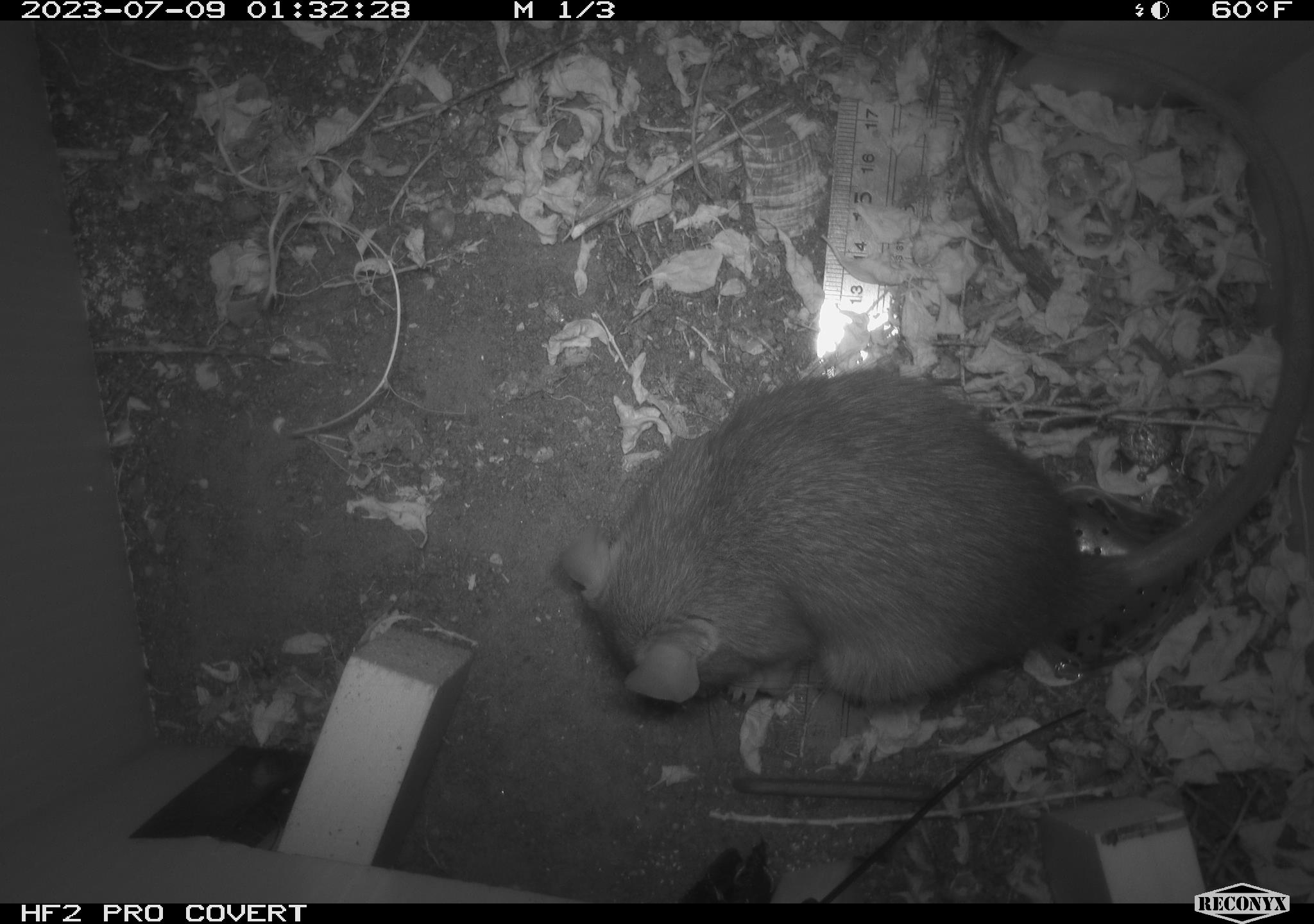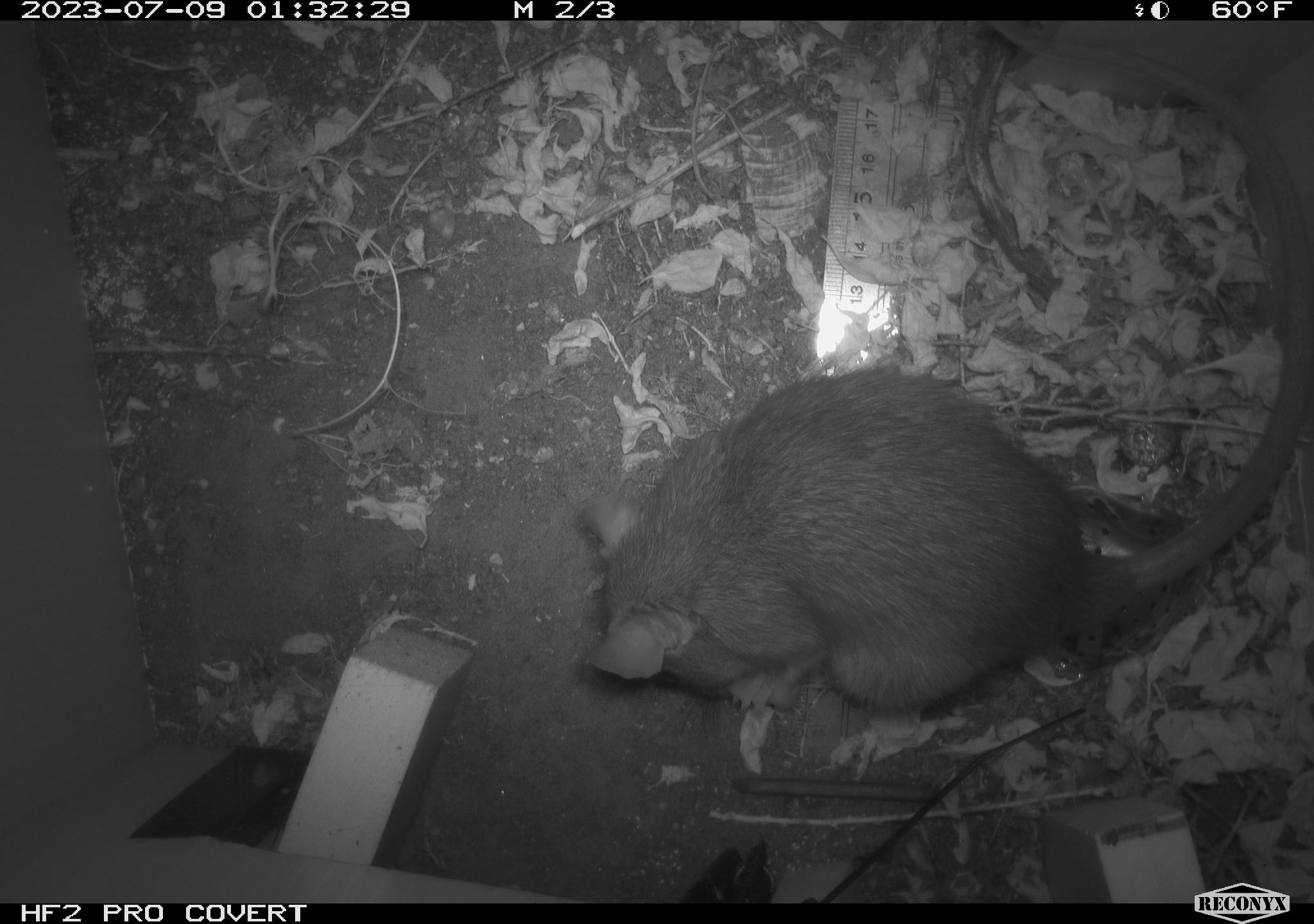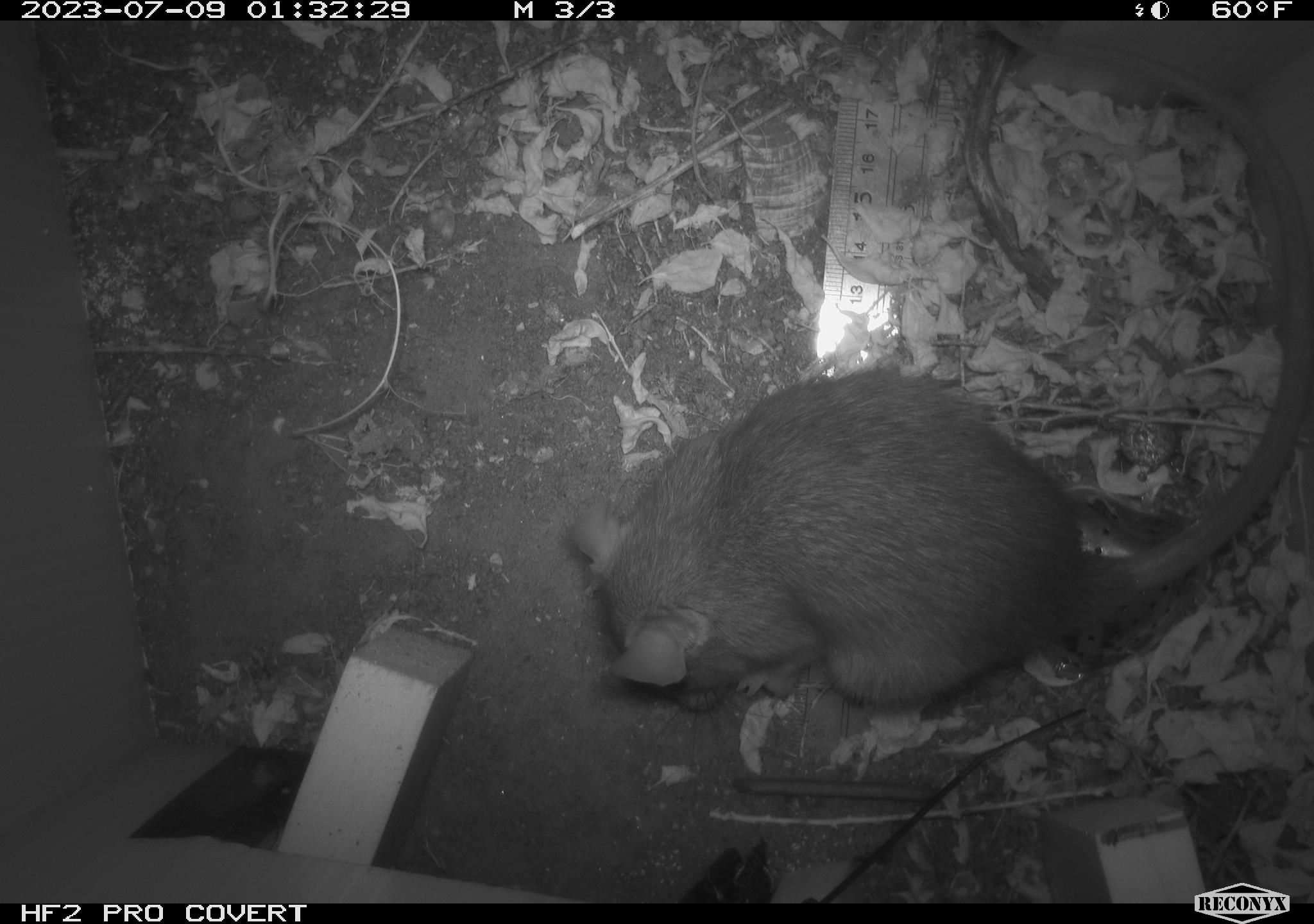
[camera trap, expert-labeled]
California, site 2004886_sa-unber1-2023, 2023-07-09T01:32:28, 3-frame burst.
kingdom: Animalia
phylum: Chordata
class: Mammalia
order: Rodentia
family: Muridae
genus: Rattus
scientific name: Rattus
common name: rat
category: rattus species